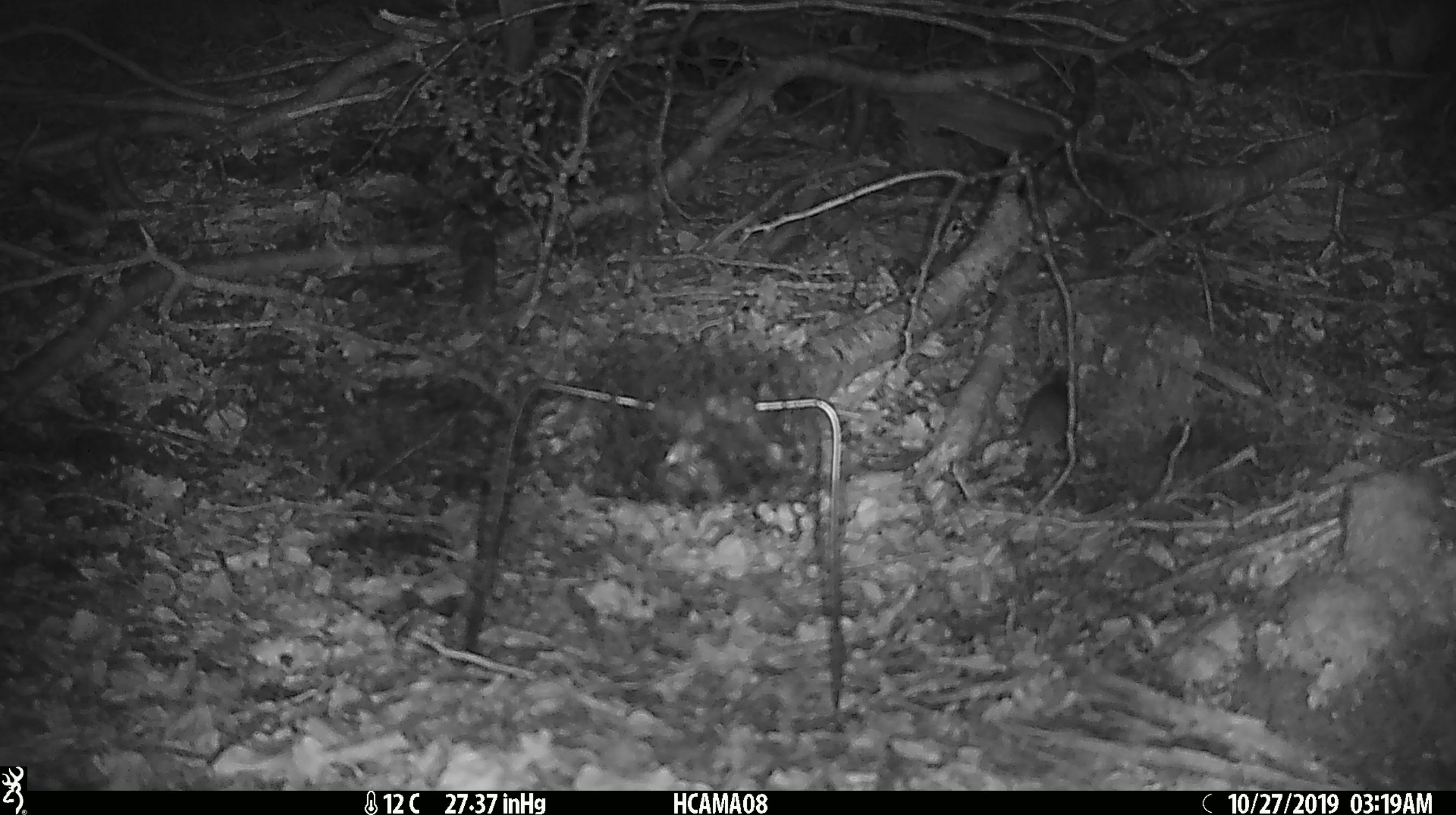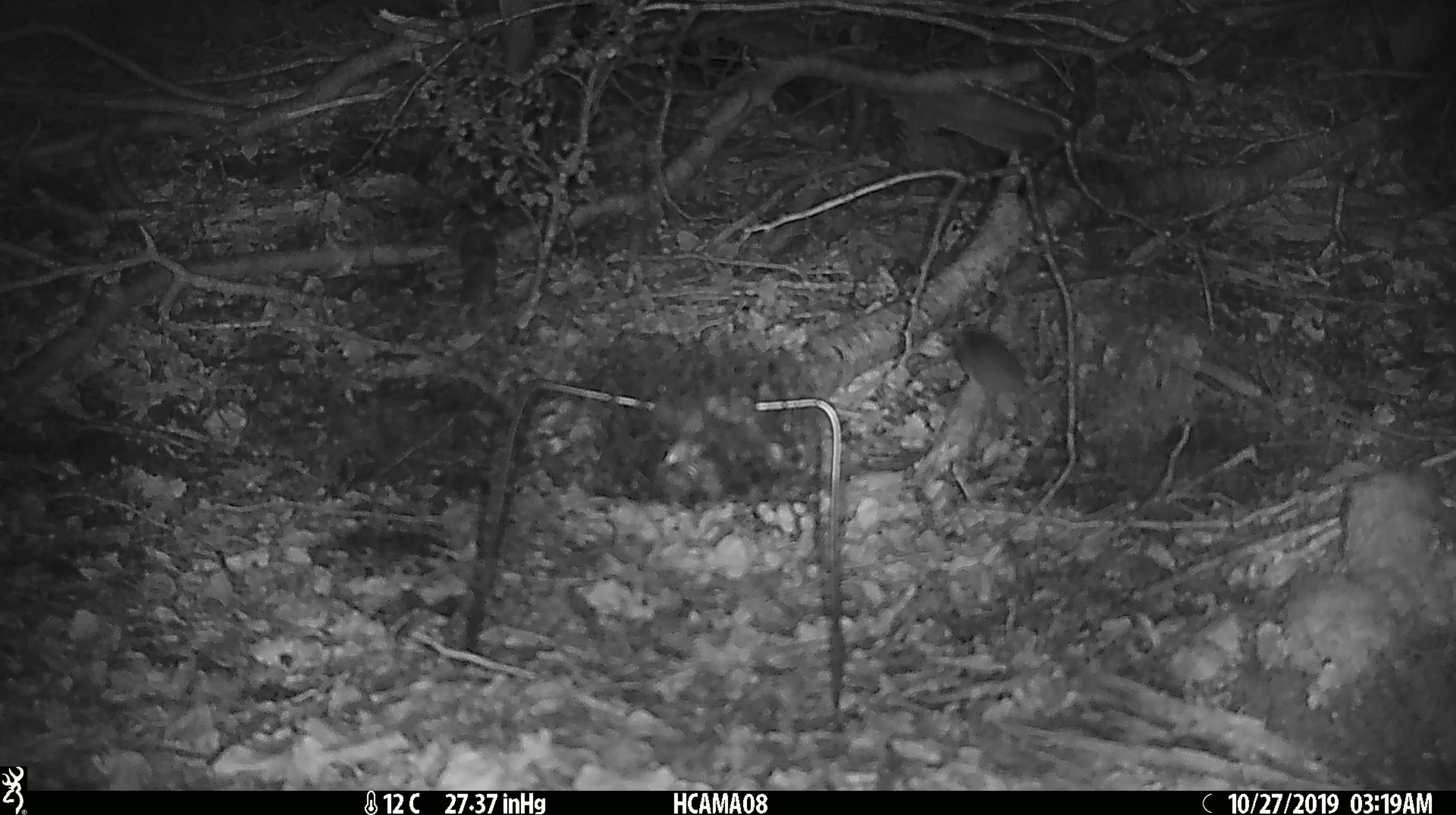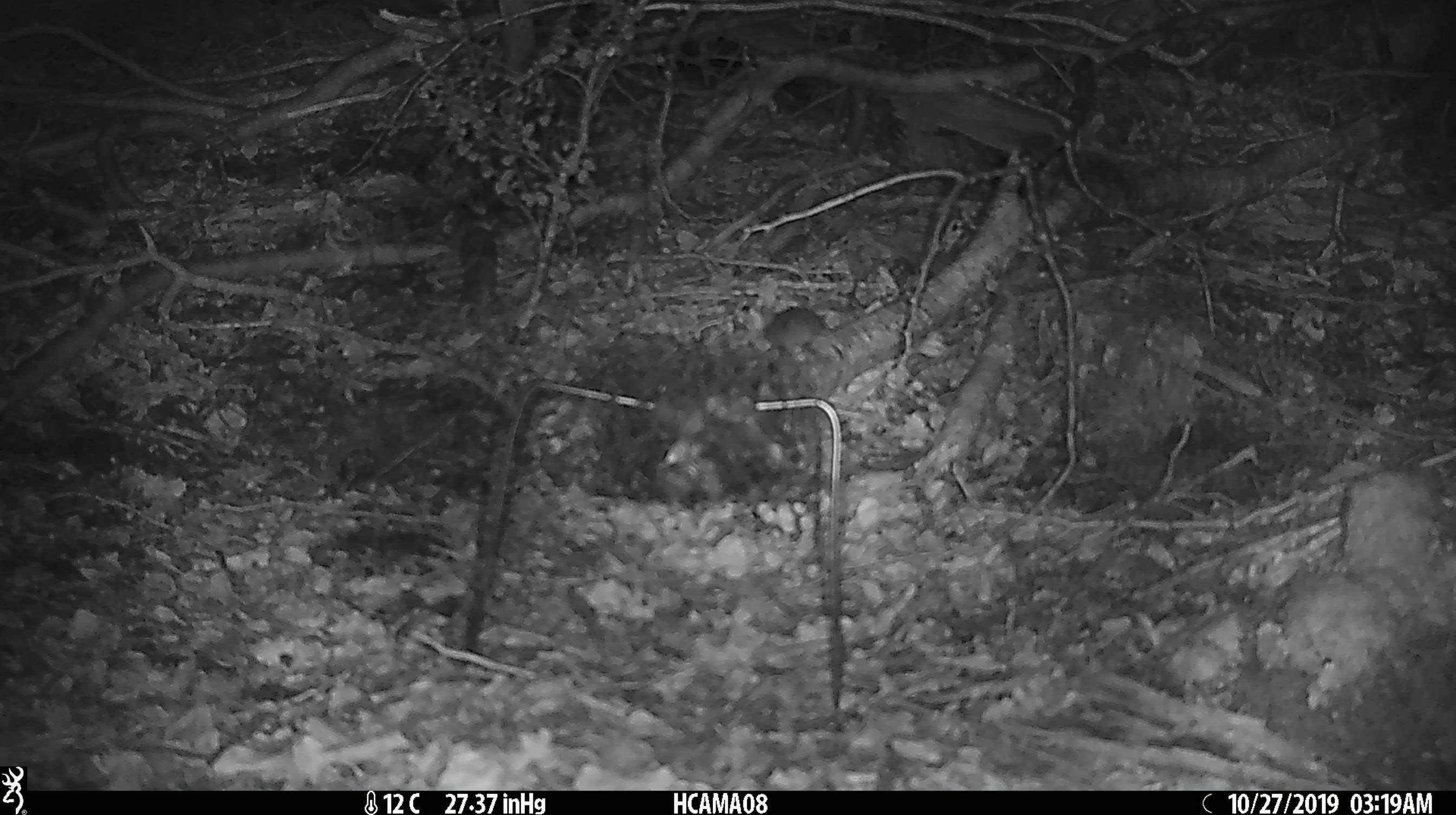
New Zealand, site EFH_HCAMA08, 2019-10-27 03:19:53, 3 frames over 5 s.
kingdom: Animalia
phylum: Chordata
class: Mammalia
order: Rodentia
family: Muridae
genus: Mus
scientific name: Mus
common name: mouse